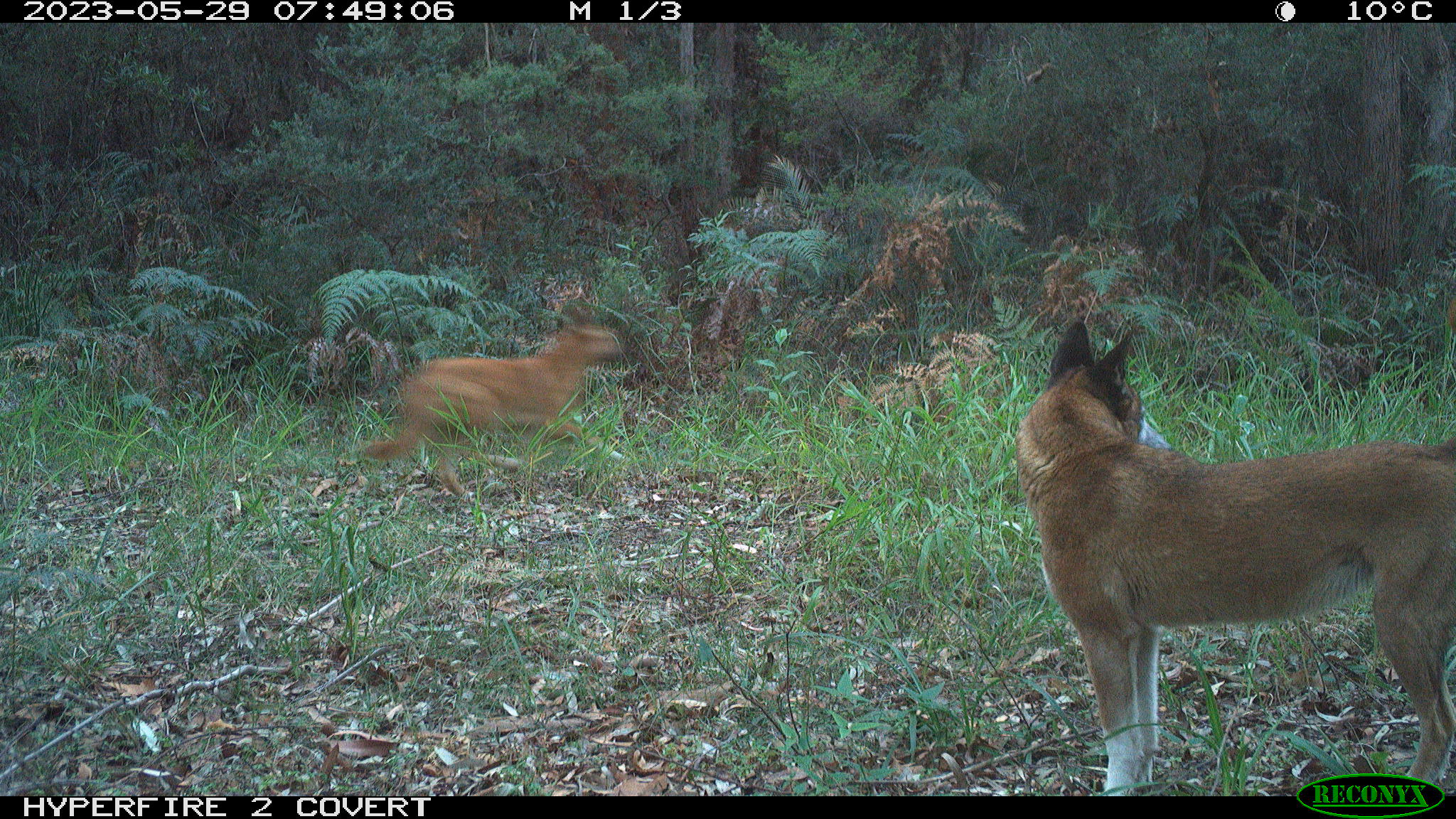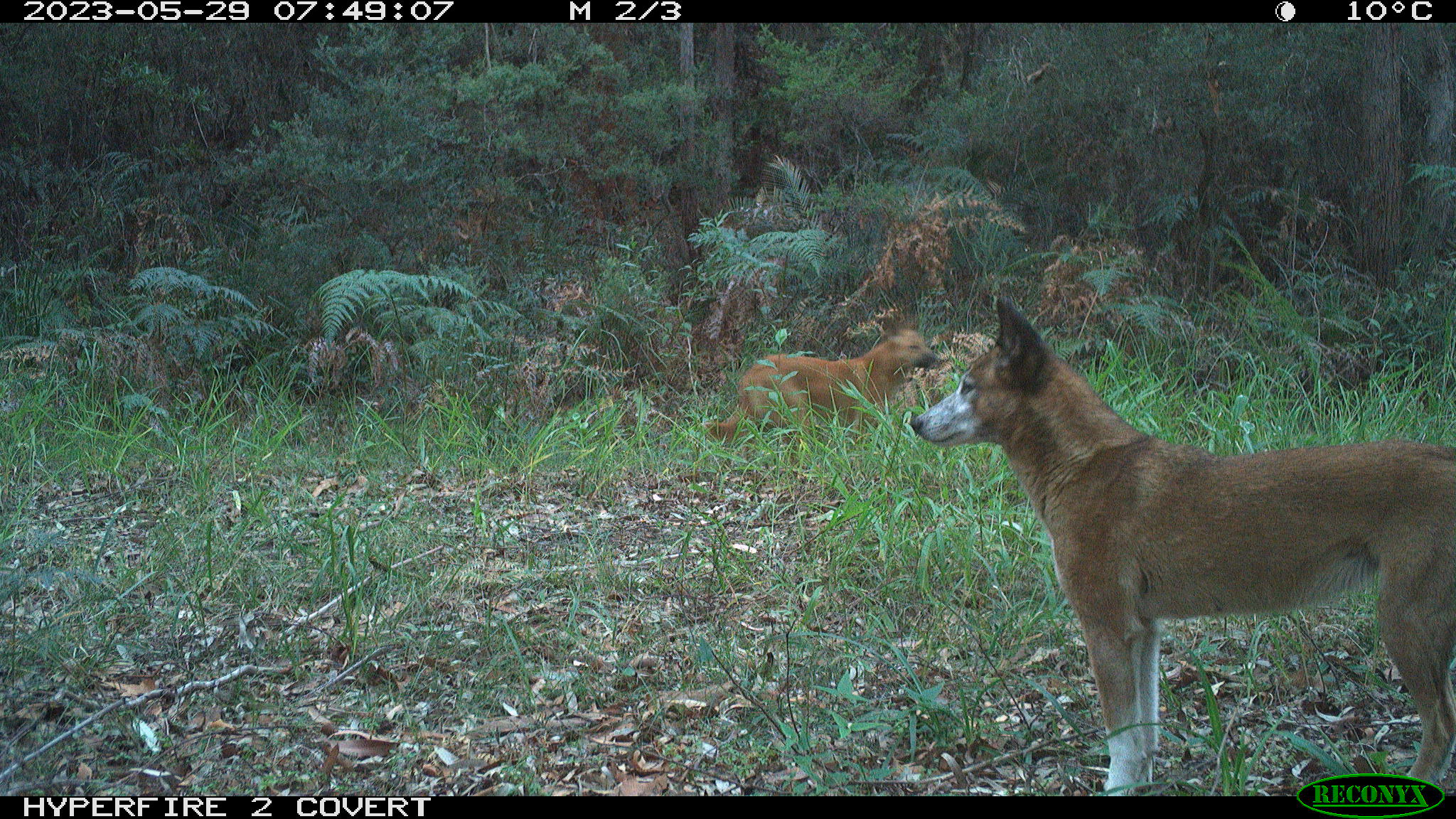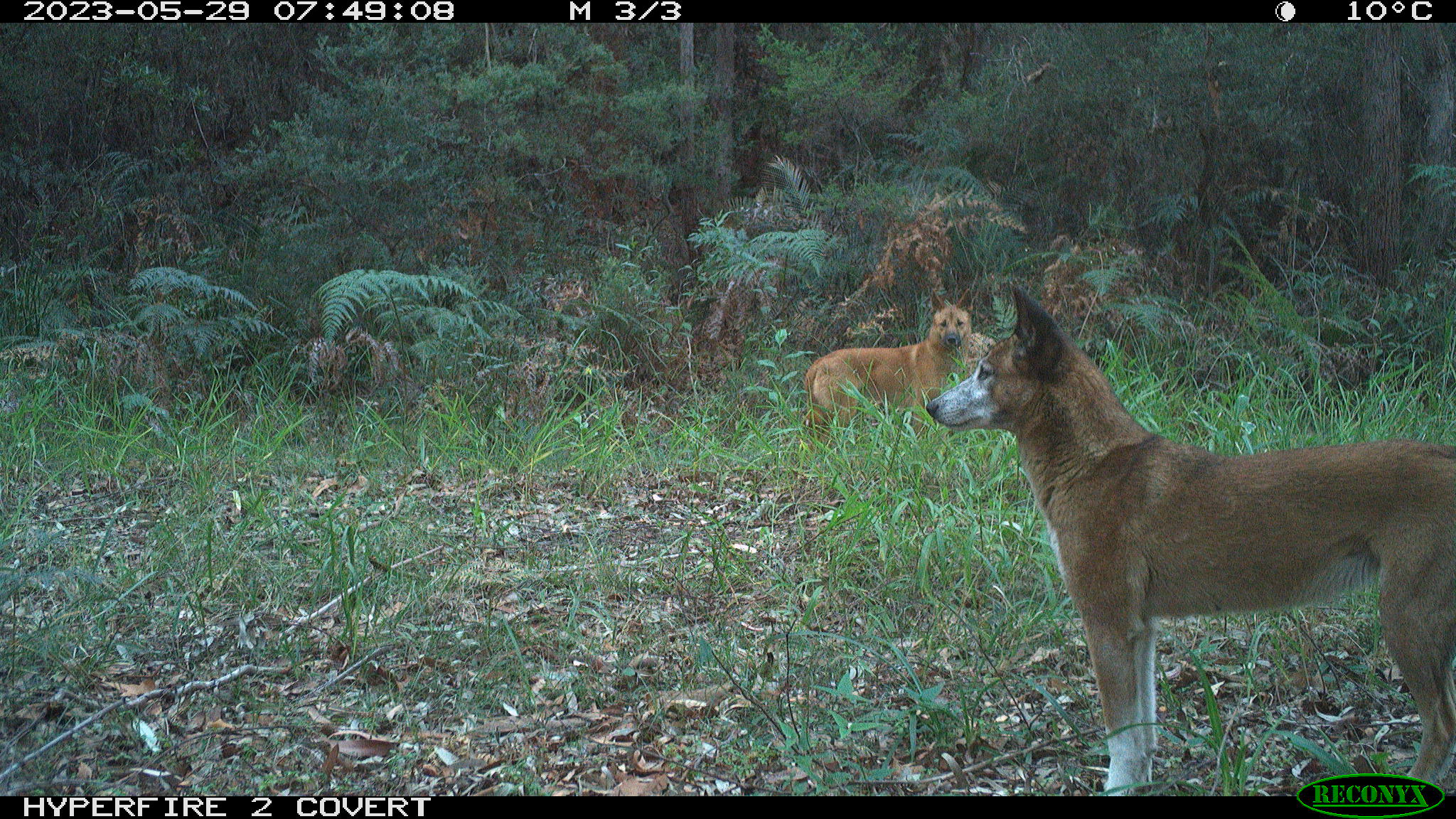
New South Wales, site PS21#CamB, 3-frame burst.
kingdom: Animalia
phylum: Chordata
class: Mammalia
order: Carnivora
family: Canidae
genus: Canis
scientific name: Canis familiaris dingo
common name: dingo